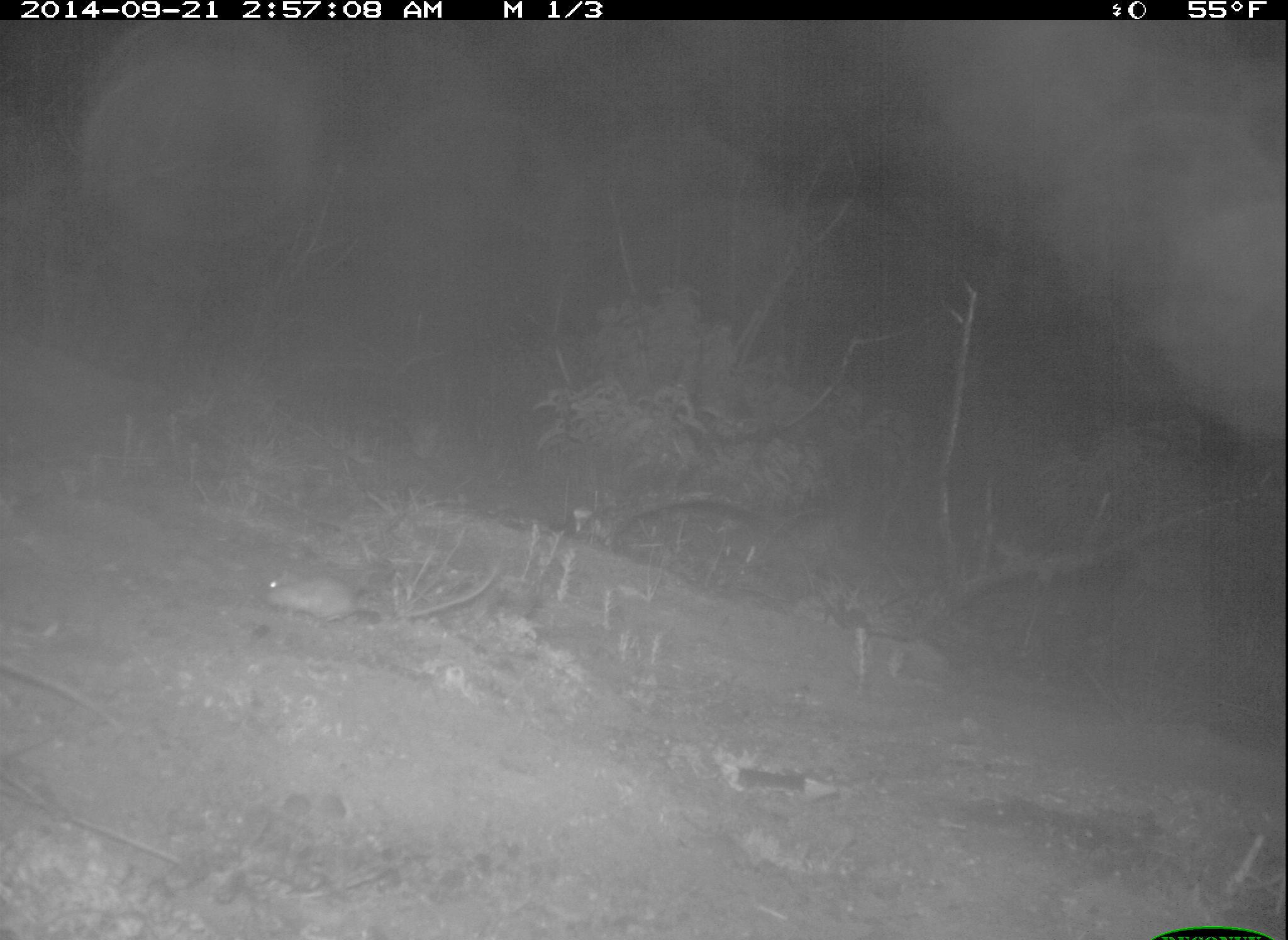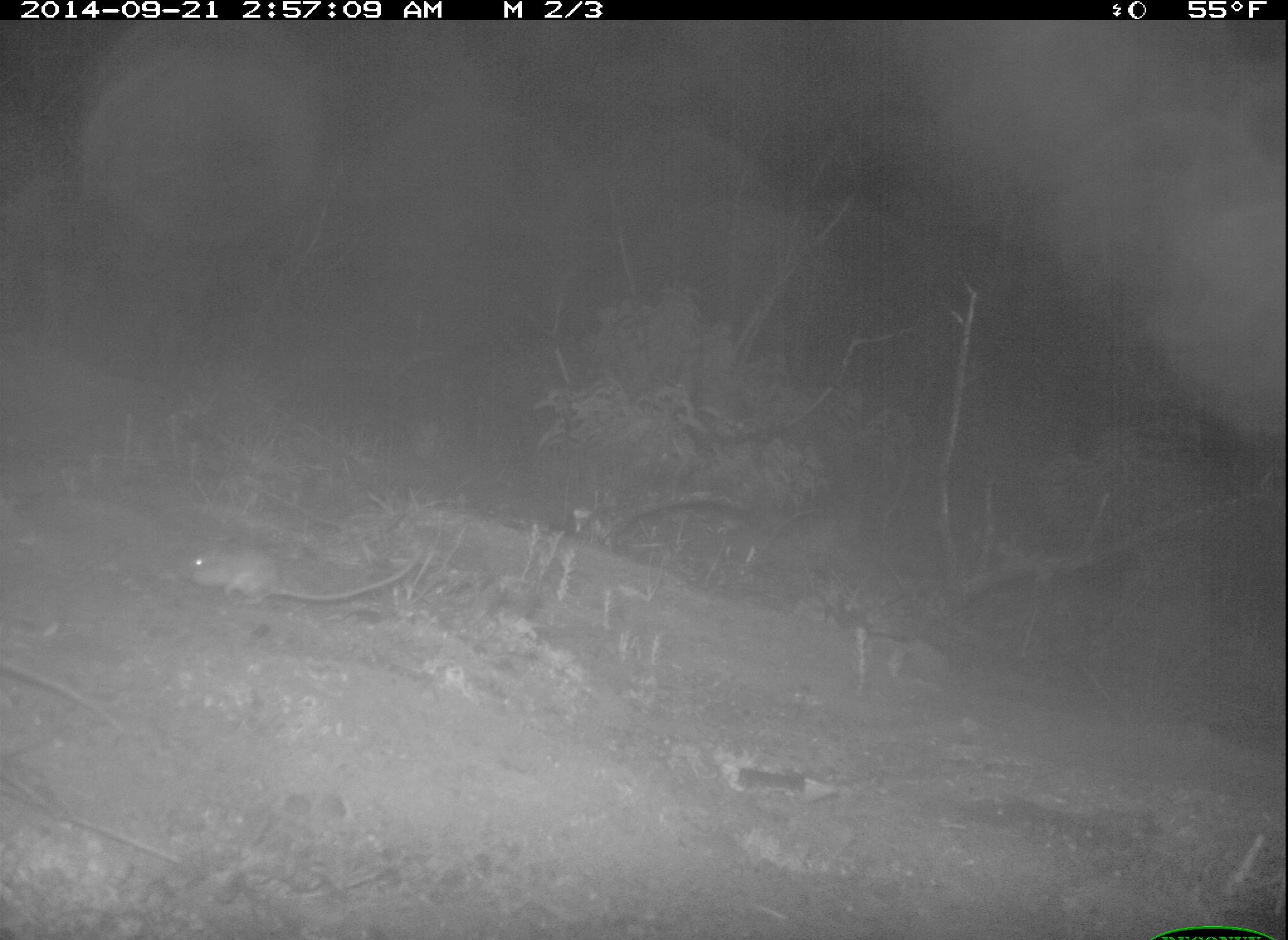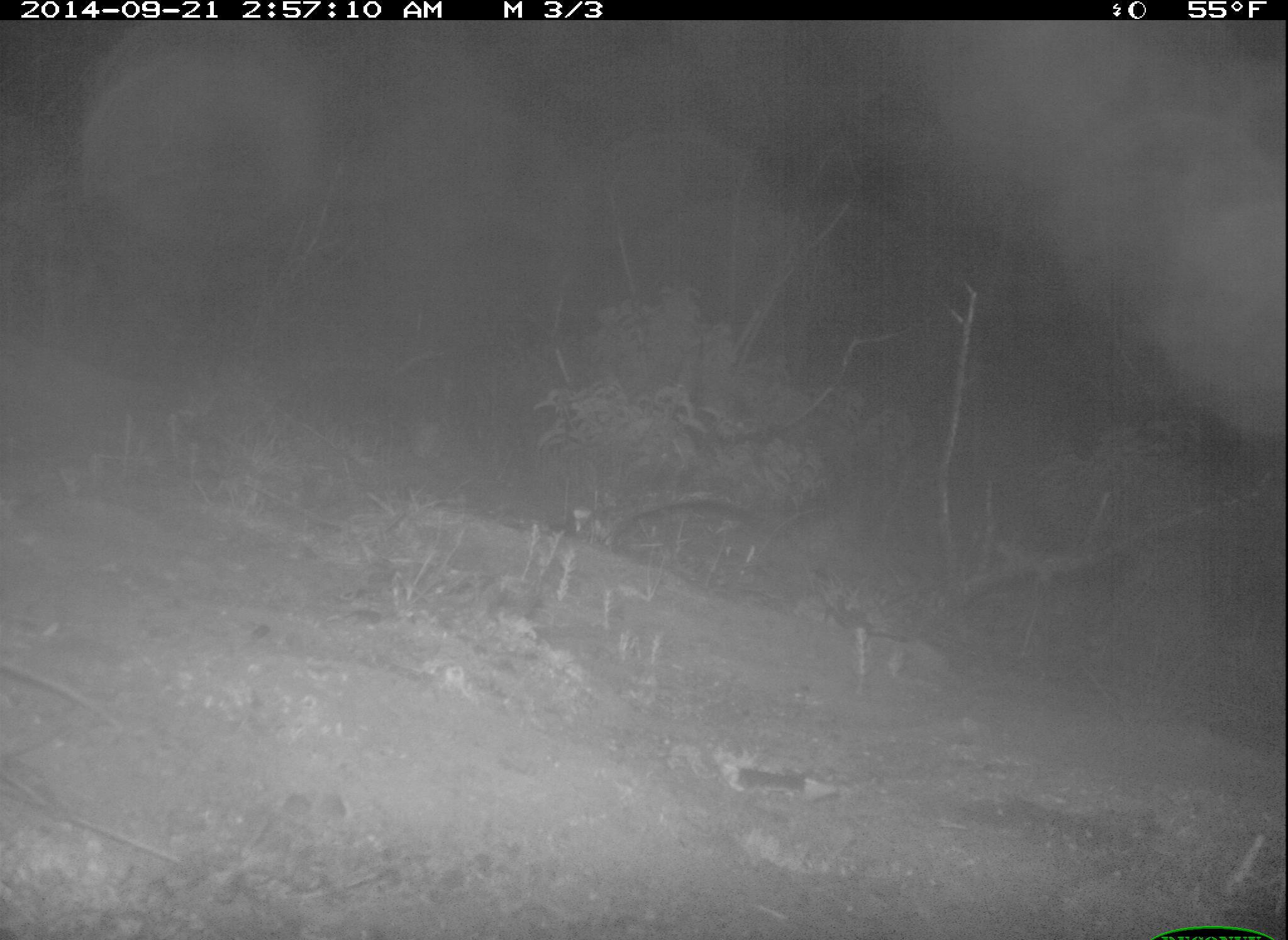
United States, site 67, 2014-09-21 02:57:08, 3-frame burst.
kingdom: Animalia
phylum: Chordata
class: Mammalia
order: Rodentia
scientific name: Rodentia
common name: rodent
Rodent (Rodentia).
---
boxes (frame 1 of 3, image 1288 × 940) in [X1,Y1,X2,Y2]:
rodent: [260,561,500,629]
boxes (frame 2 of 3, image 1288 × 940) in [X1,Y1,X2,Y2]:
rodent: [180,542,422,607]